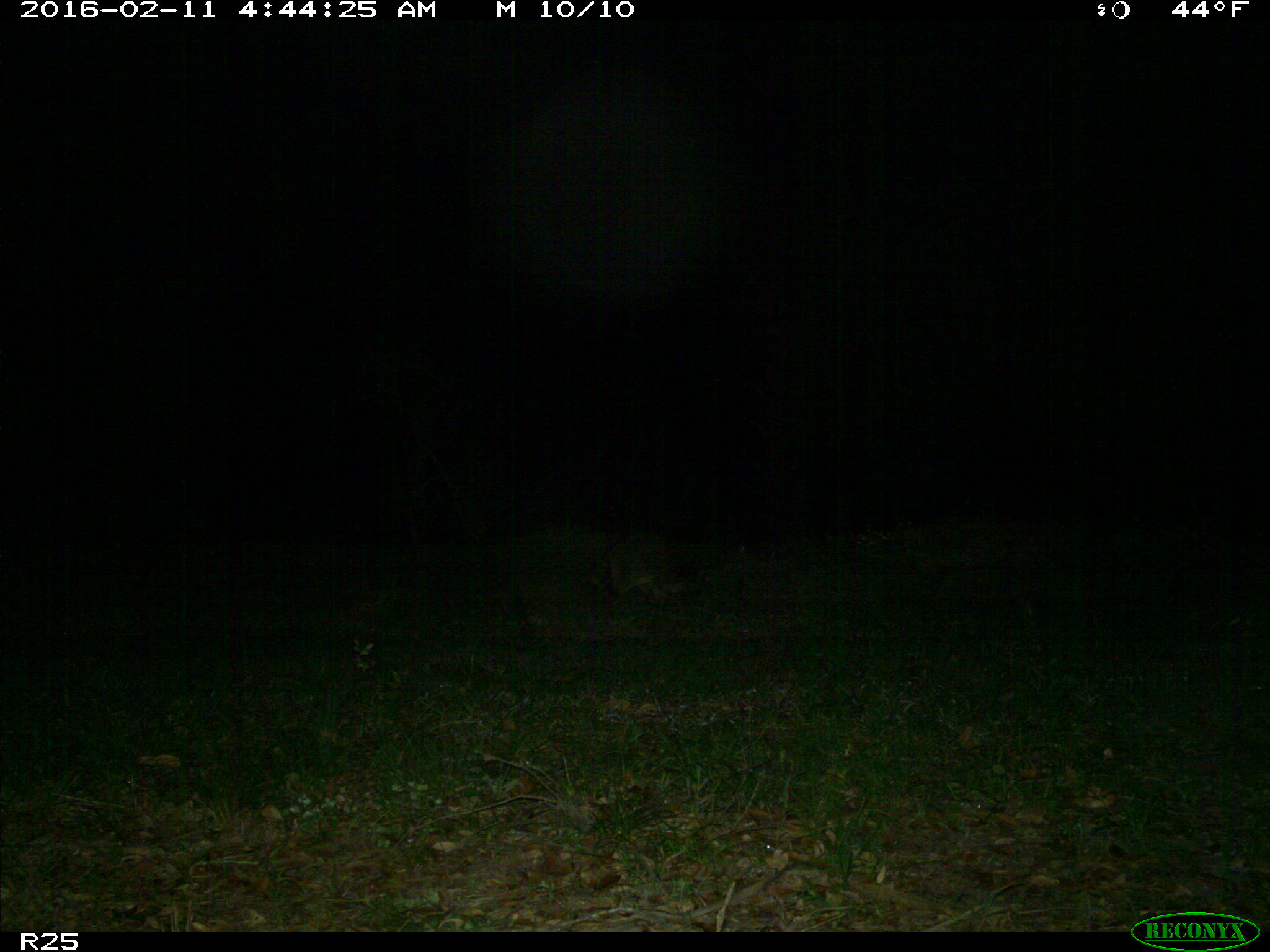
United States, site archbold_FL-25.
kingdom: Animalia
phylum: Chordata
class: Mammalia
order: Carnivora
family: Procyonidae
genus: Procyon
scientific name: Procyon lotor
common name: common raccoon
Procyon lotor (common raccoon).